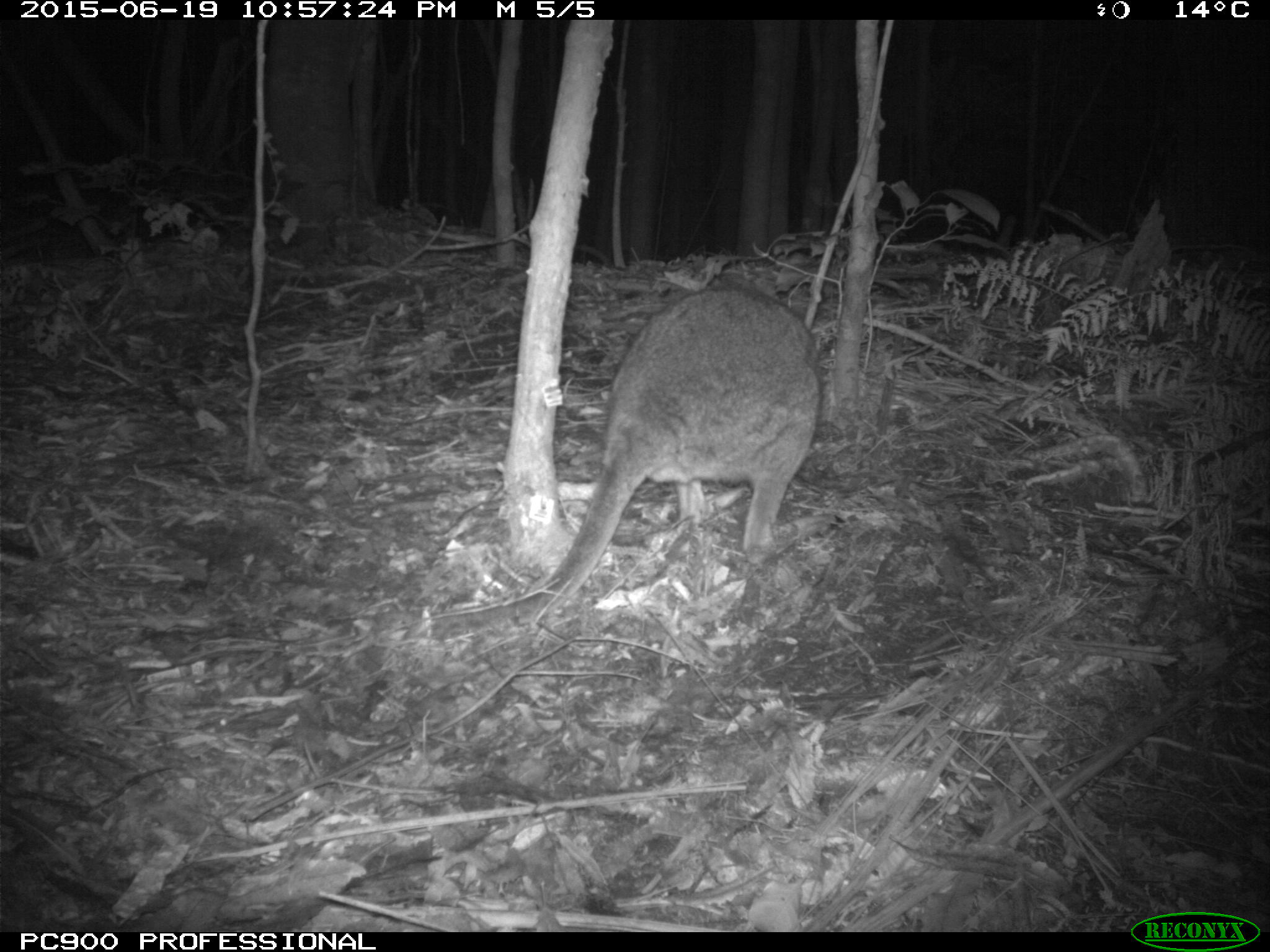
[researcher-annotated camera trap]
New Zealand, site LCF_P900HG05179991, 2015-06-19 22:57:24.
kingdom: Animalia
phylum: Chordata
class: Mammalia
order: Diprotodontia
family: Macropodidae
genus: Notamacropus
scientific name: Notamacropus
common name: wallaby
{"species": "wallaby (Notamacropus)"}